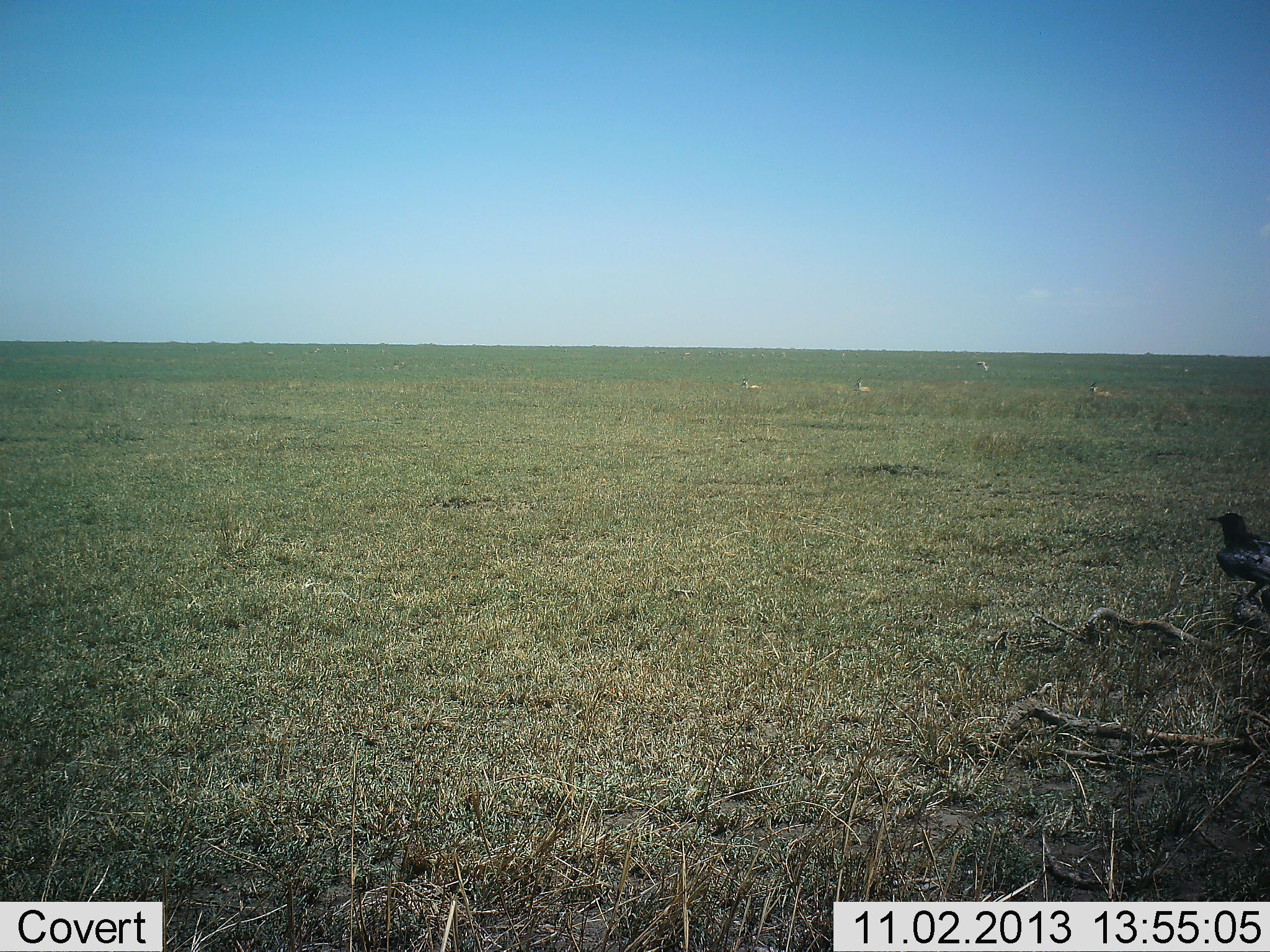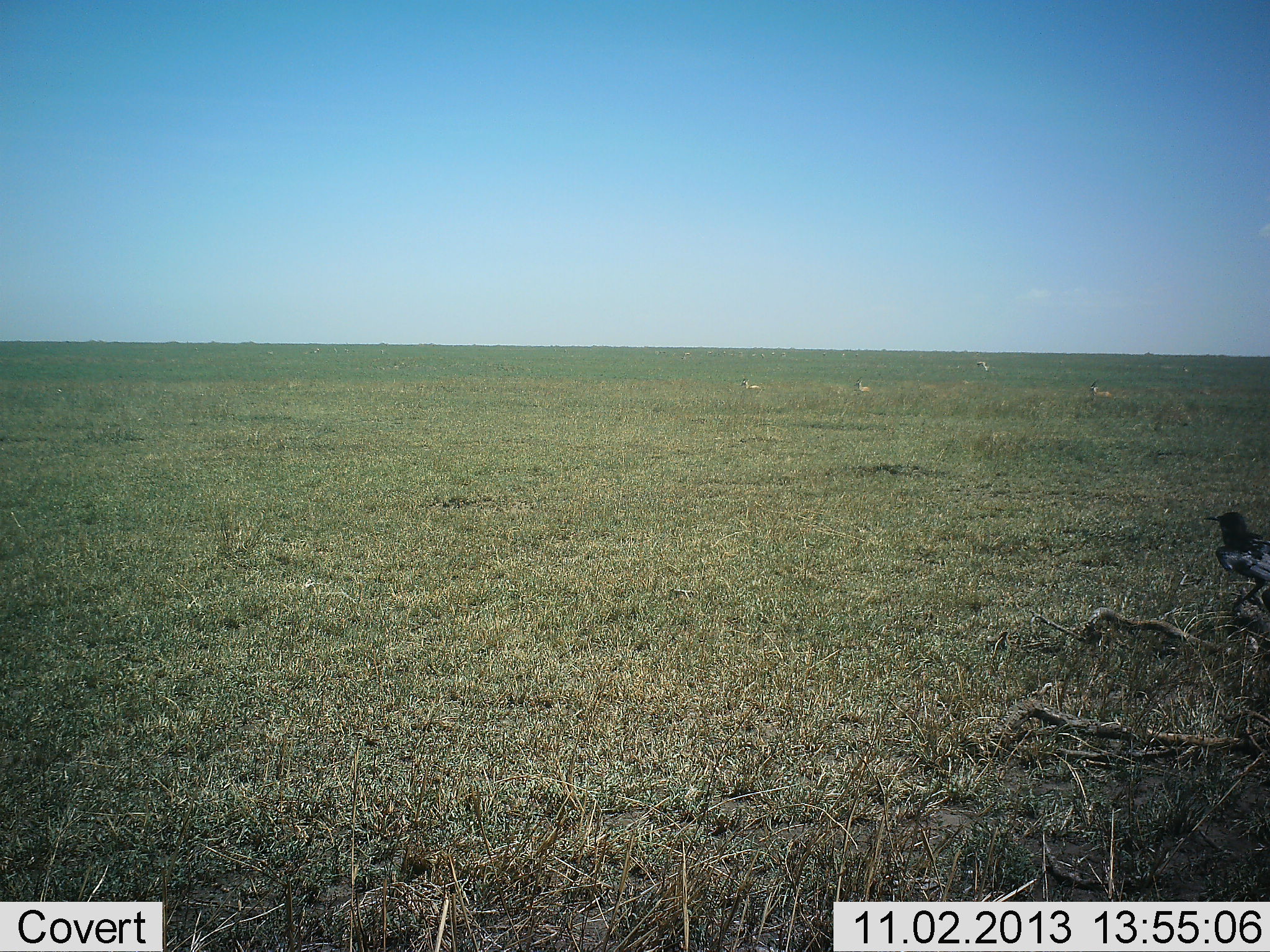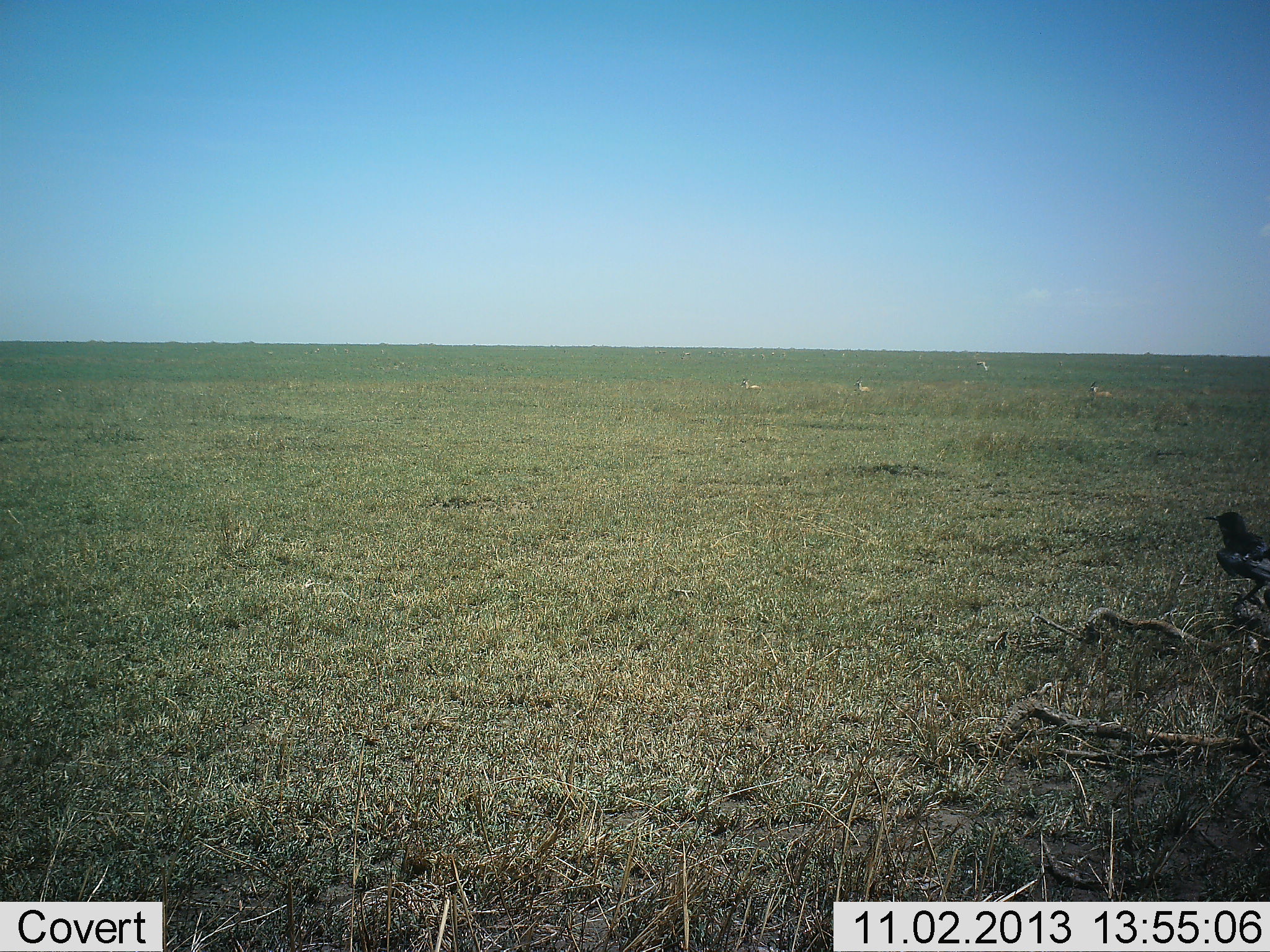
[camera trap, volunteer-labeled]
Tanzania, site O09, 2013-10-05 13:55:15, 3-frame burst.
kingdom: Animalia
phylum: Chordata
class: Aves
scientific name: Aves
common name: bird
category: otherbird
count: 1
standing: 69%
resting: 31%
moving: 6%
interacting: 0%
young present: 0%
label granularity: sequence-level